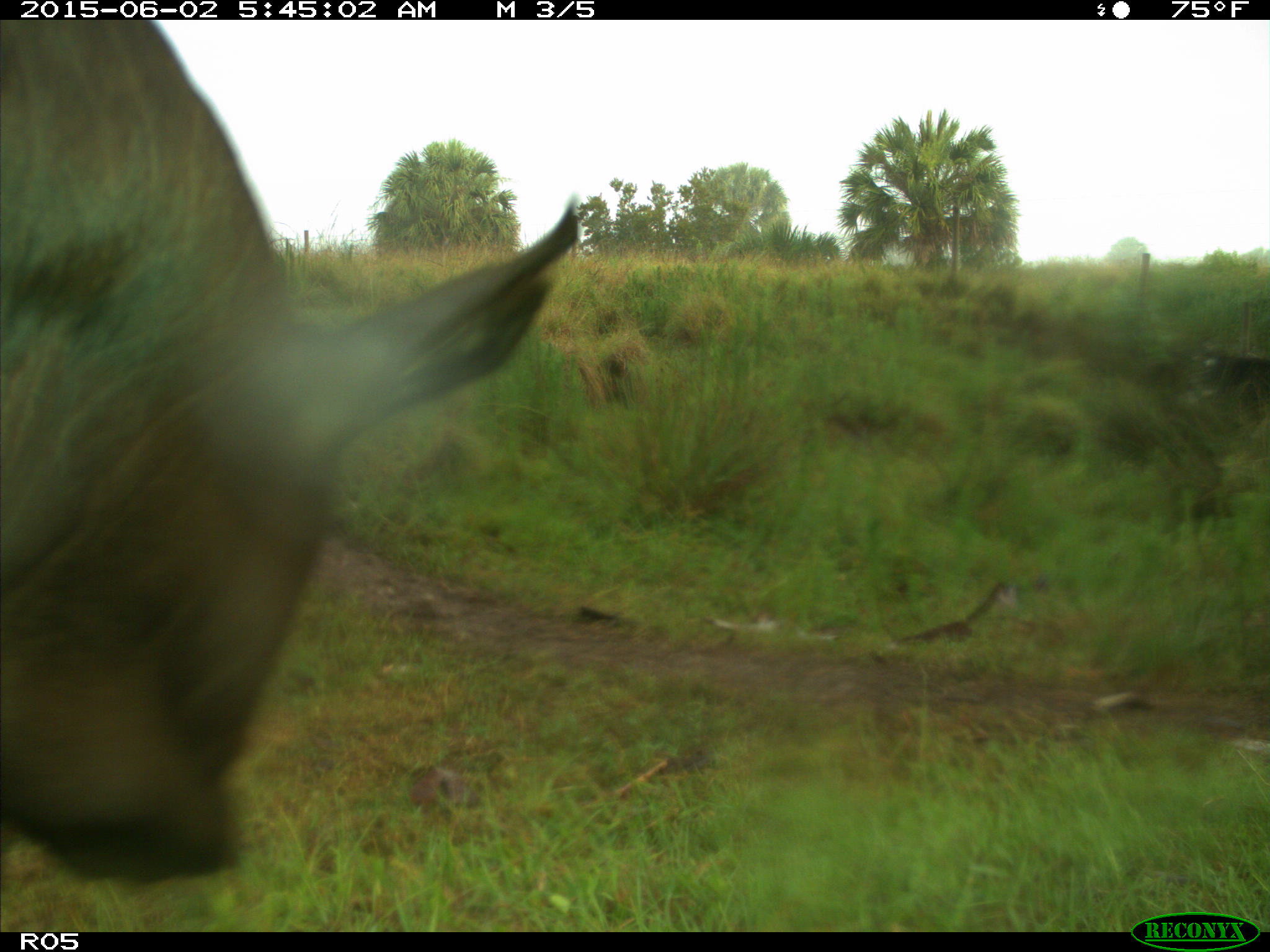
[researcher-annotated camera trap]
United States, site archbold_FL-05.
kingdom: Animalia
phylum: Chordata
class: Mammalia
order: Artiodactyla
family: Bovidae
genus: Bos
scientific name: Bos taurus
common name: domestic cow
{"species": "Bos taurus (domestic cow)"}